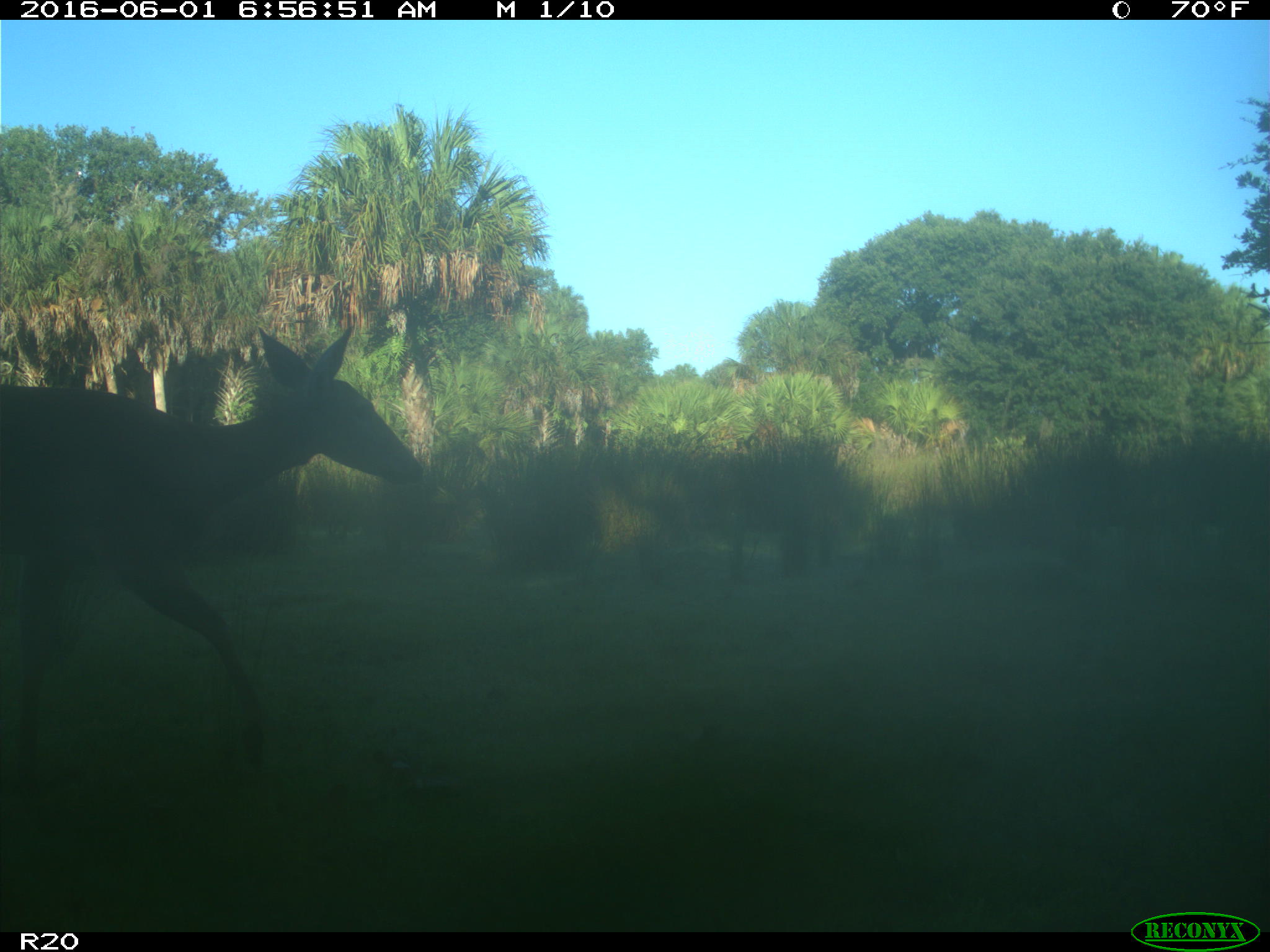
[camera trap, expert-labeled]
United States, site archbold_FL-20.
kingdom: Animalia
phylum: Chordata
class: Mammalia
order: Artiodactyla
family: Cervidae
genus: Odocoileus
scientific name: Odocoileus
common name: deer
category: unidentified deer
Unidentified deer (deer) (Odocoileus).